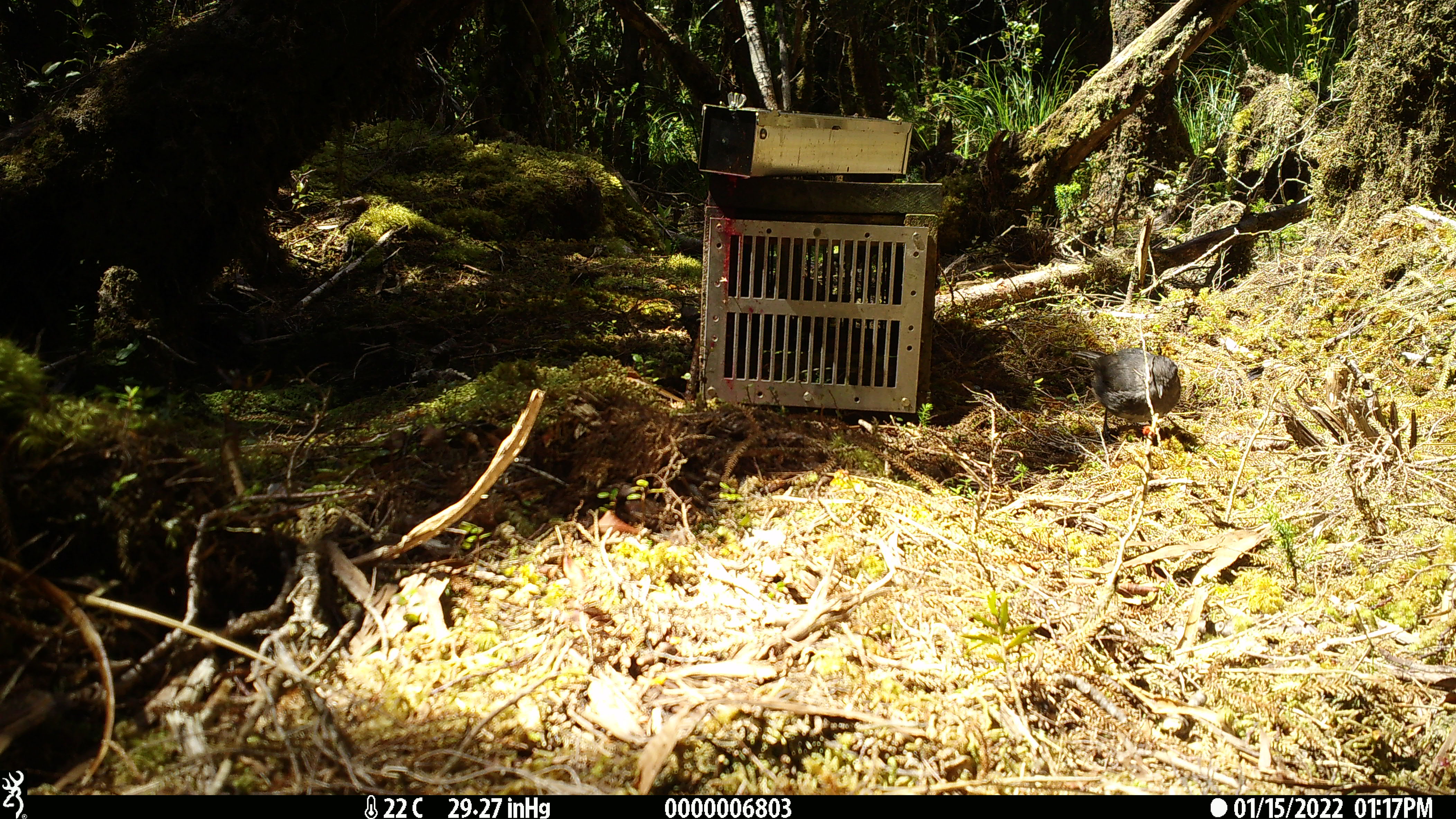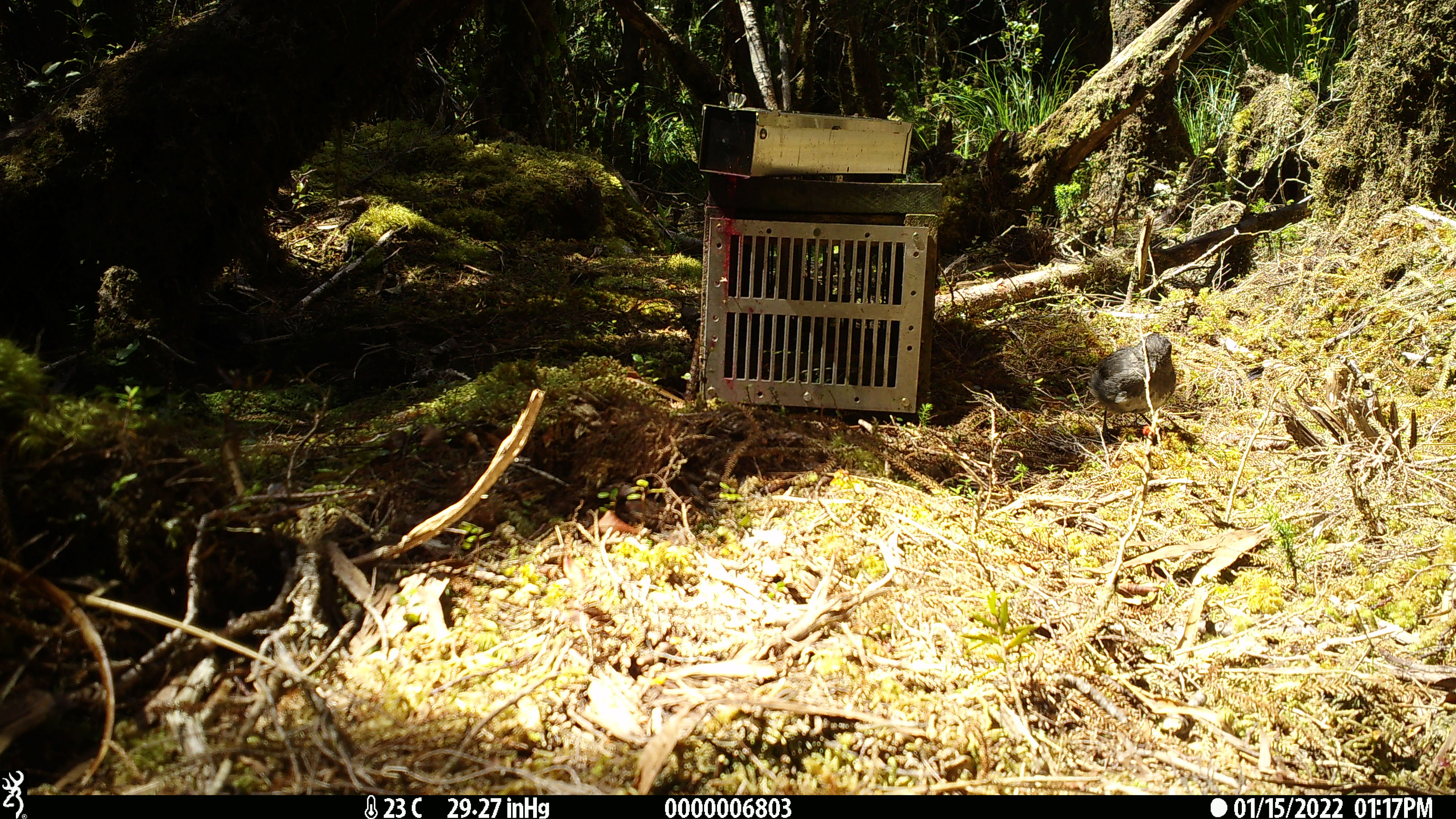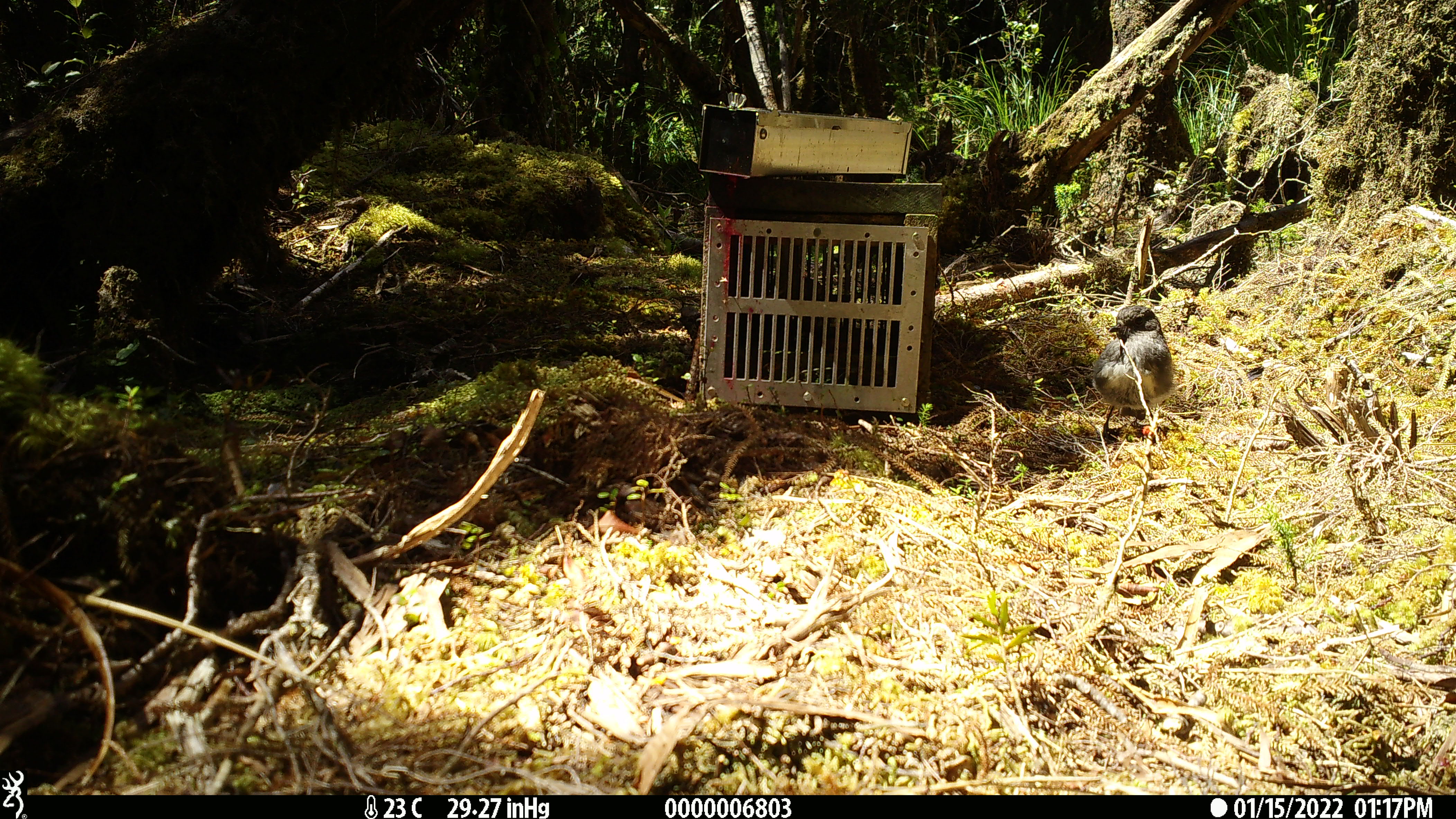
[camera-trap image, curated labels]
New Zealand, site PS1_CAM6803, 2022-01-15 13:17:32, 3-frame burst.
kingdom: Animalia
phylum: Chordata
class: Aves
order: Passeriformes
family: Petroicidae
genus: Petroica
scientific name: Petroica australis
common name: new zealand robin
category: robin